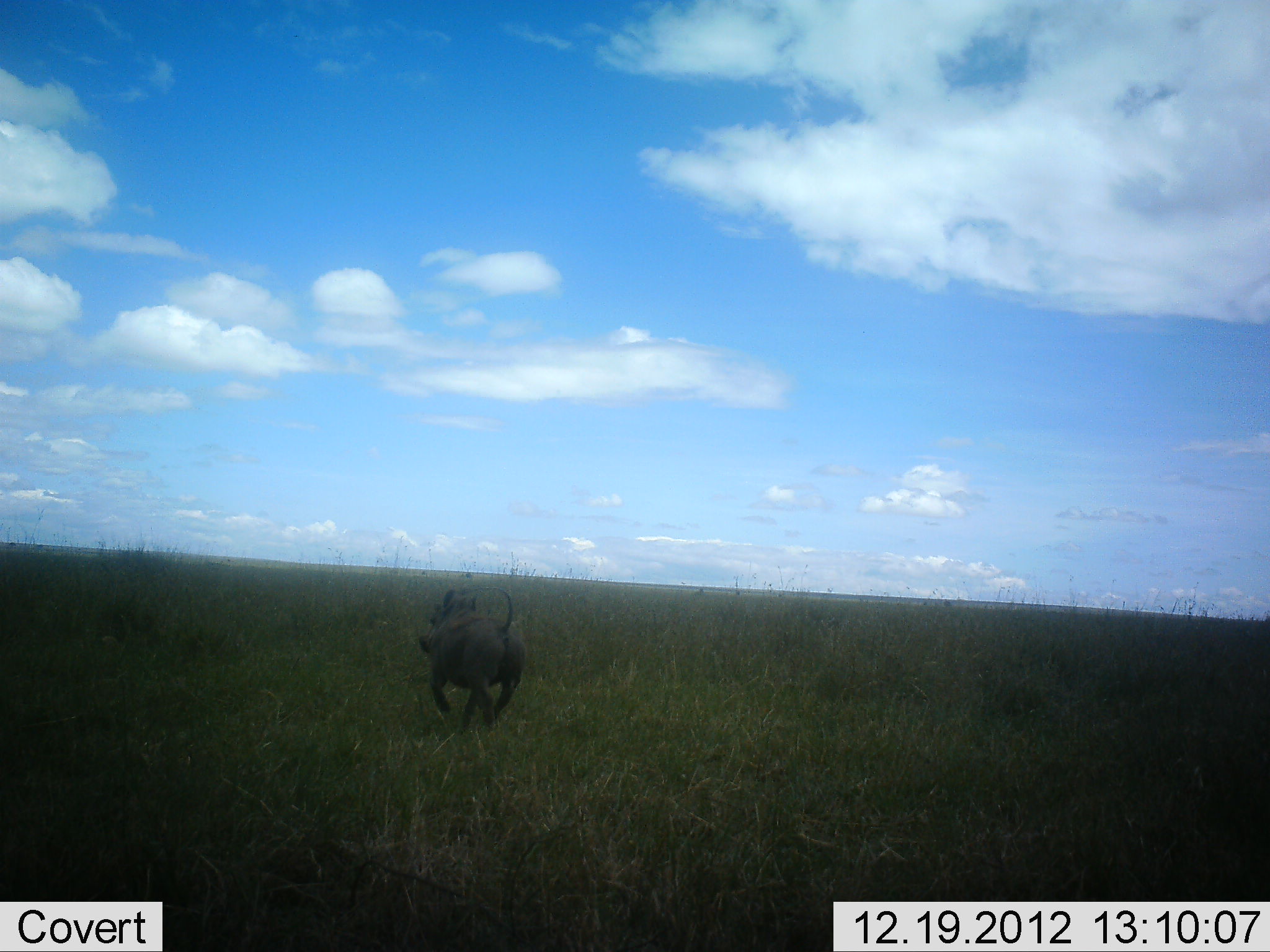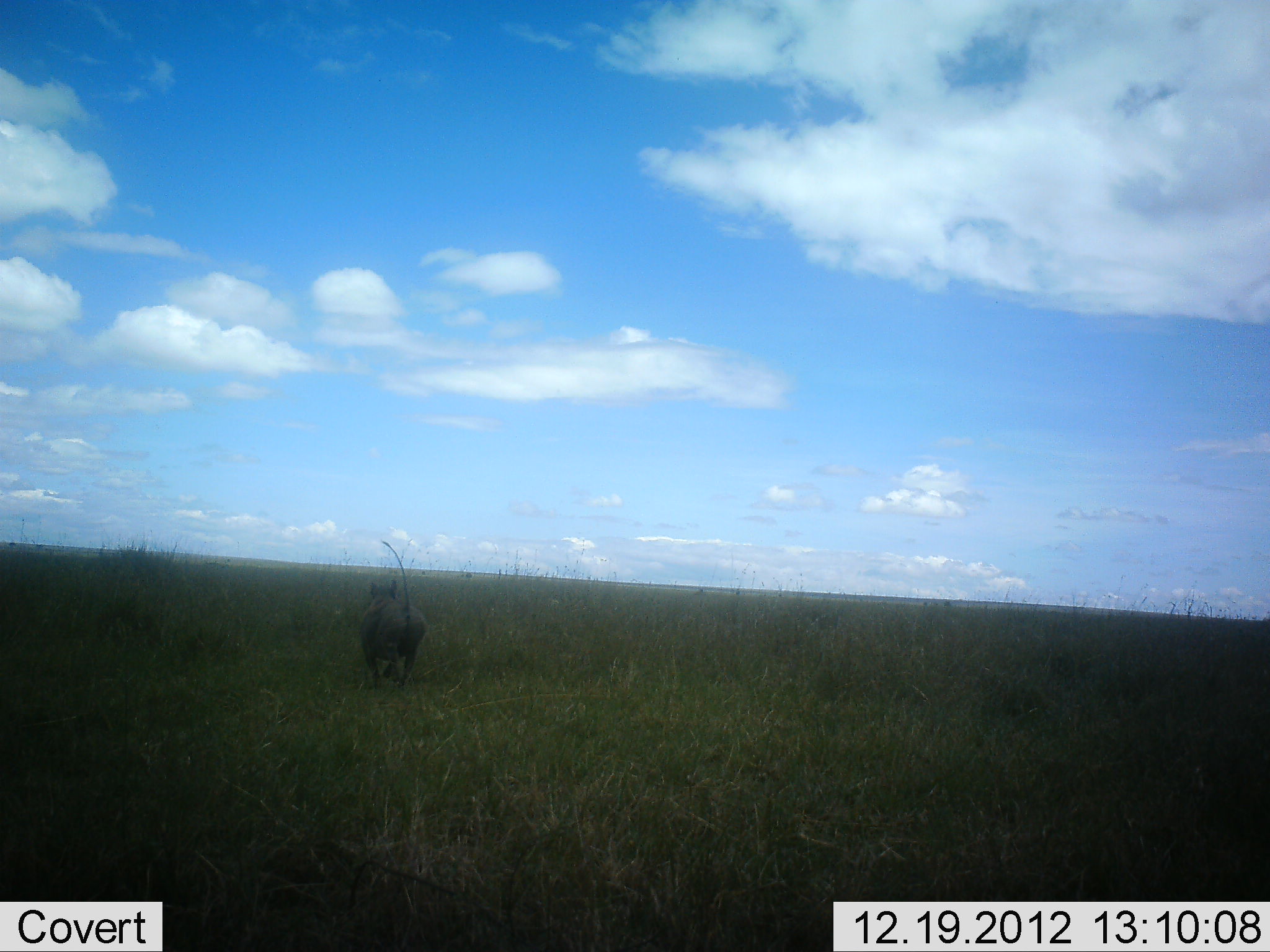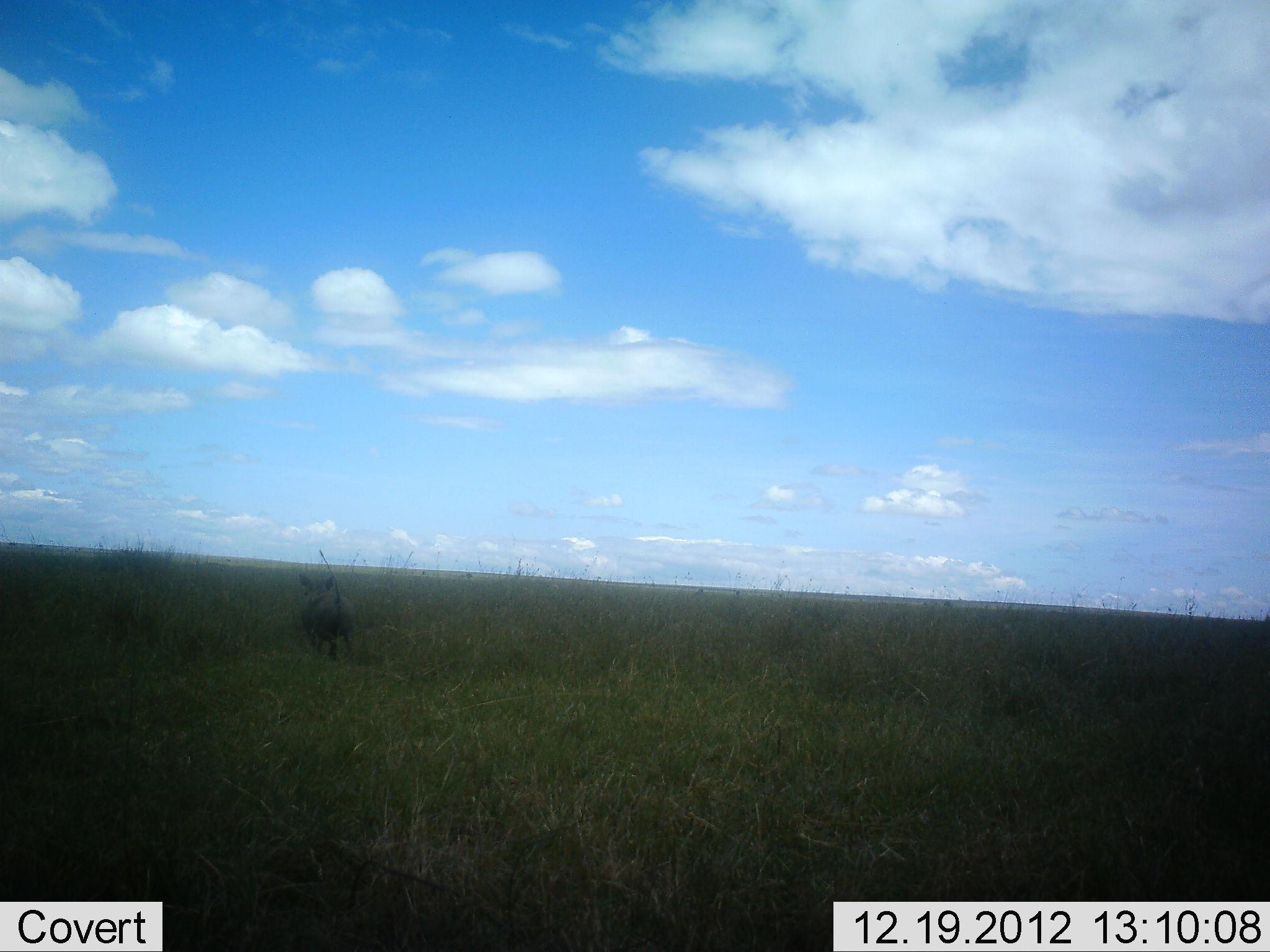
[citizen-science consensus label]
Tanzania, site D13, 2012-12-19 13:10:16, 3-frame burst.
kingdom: Animalia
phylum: Chordata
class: Mammalia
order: Artiodactyla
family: Suidae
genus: Phacochoerus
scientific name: Phacochoerus africanus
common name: warthog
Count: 1.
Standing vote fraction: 0%.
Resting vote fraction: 0%.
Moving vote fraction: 100%.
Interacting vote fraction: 0%.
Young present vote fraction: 0%.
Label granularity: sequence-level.